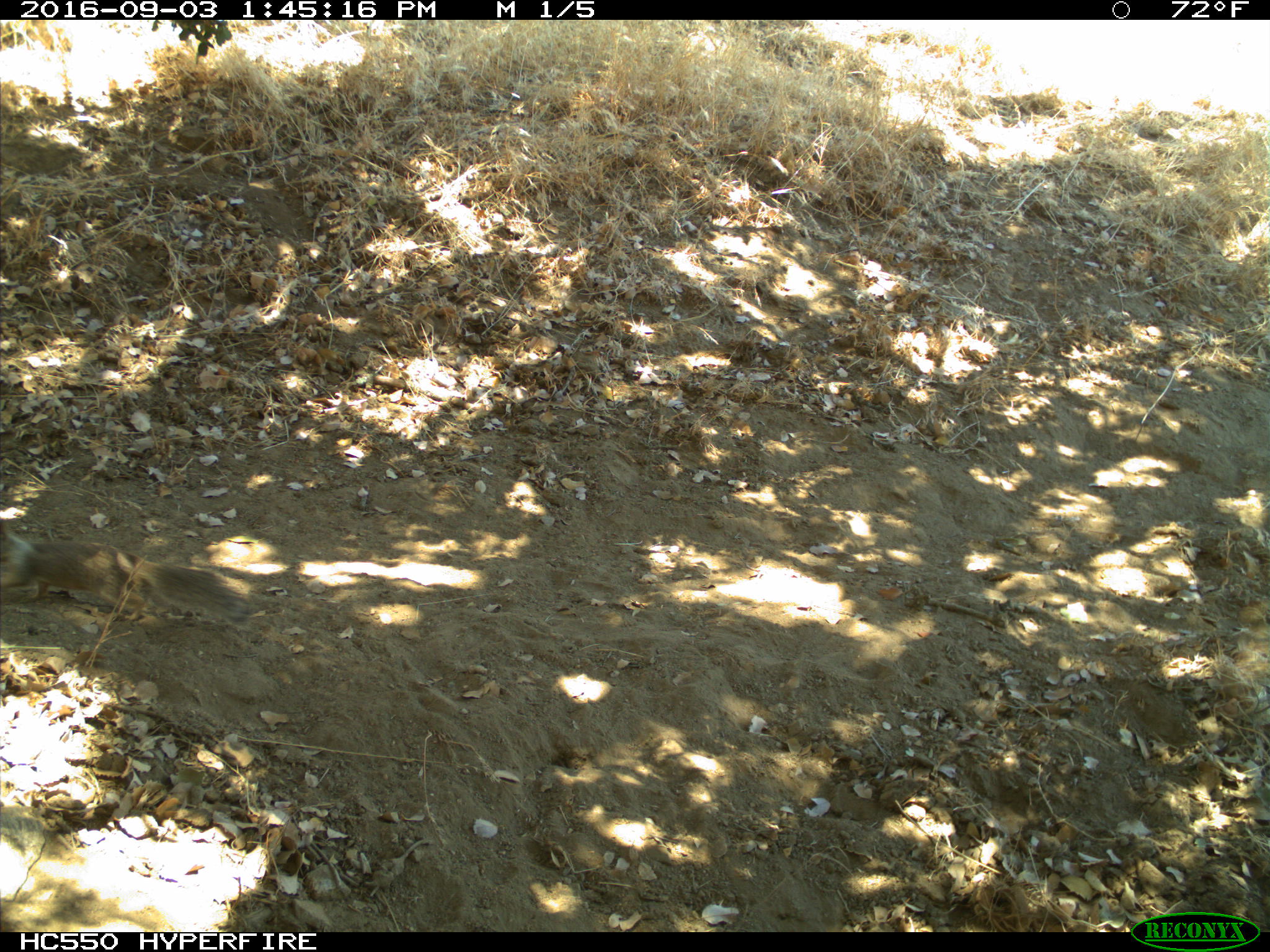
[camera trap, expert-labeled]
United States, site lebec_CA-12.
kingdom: Animalia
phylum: Chordata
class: Mammalia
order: Rodentia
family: Sciuridae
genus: Otospermophilus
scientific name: Otospermophilus beecheyi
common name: california ground squirrel